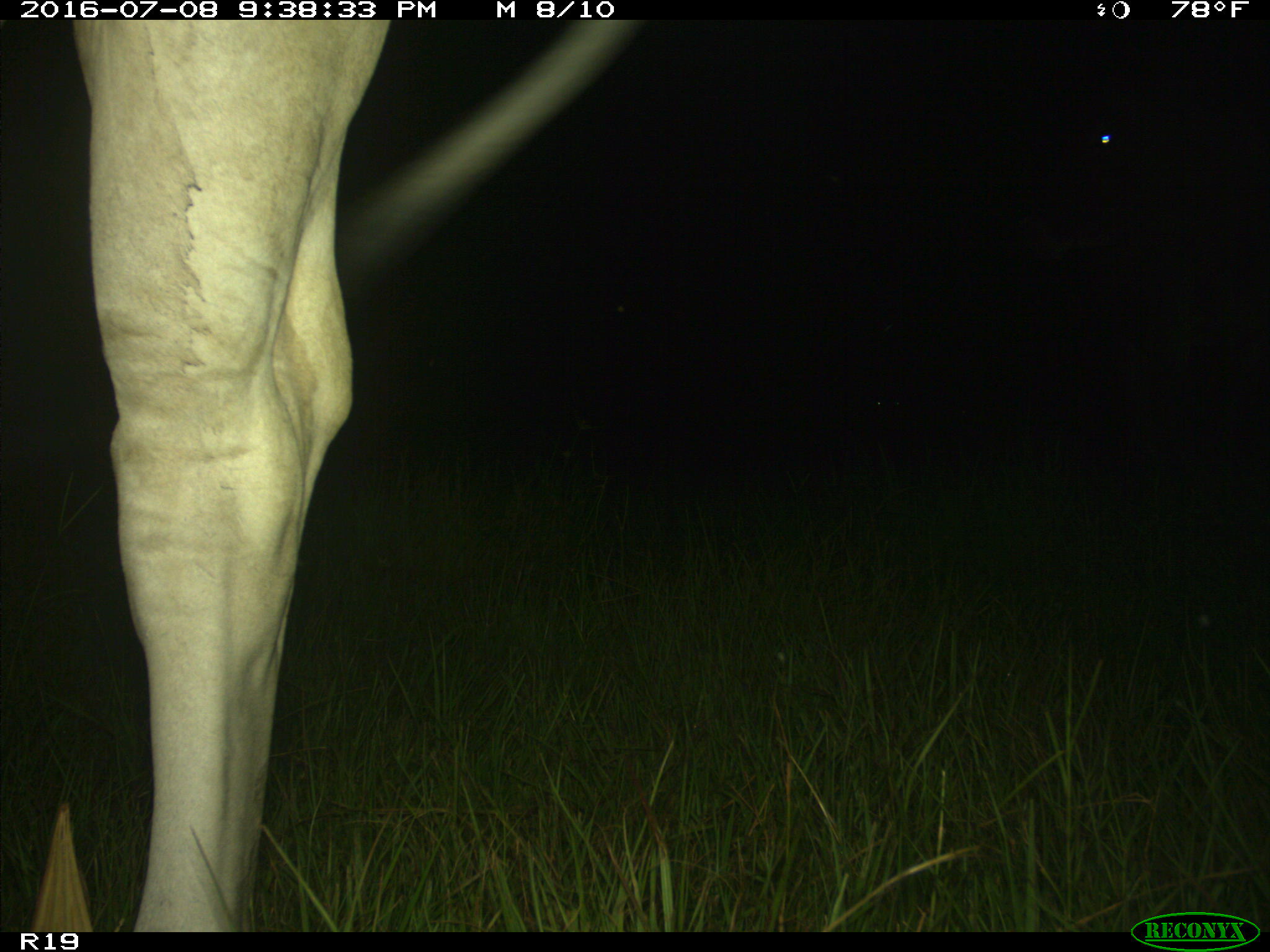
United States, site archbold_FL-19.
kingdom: Animalia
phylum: Chordata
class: Mammalia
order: Artiodactyla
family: Bovidae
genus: Bos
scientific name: Bos taurus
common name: domestic cow